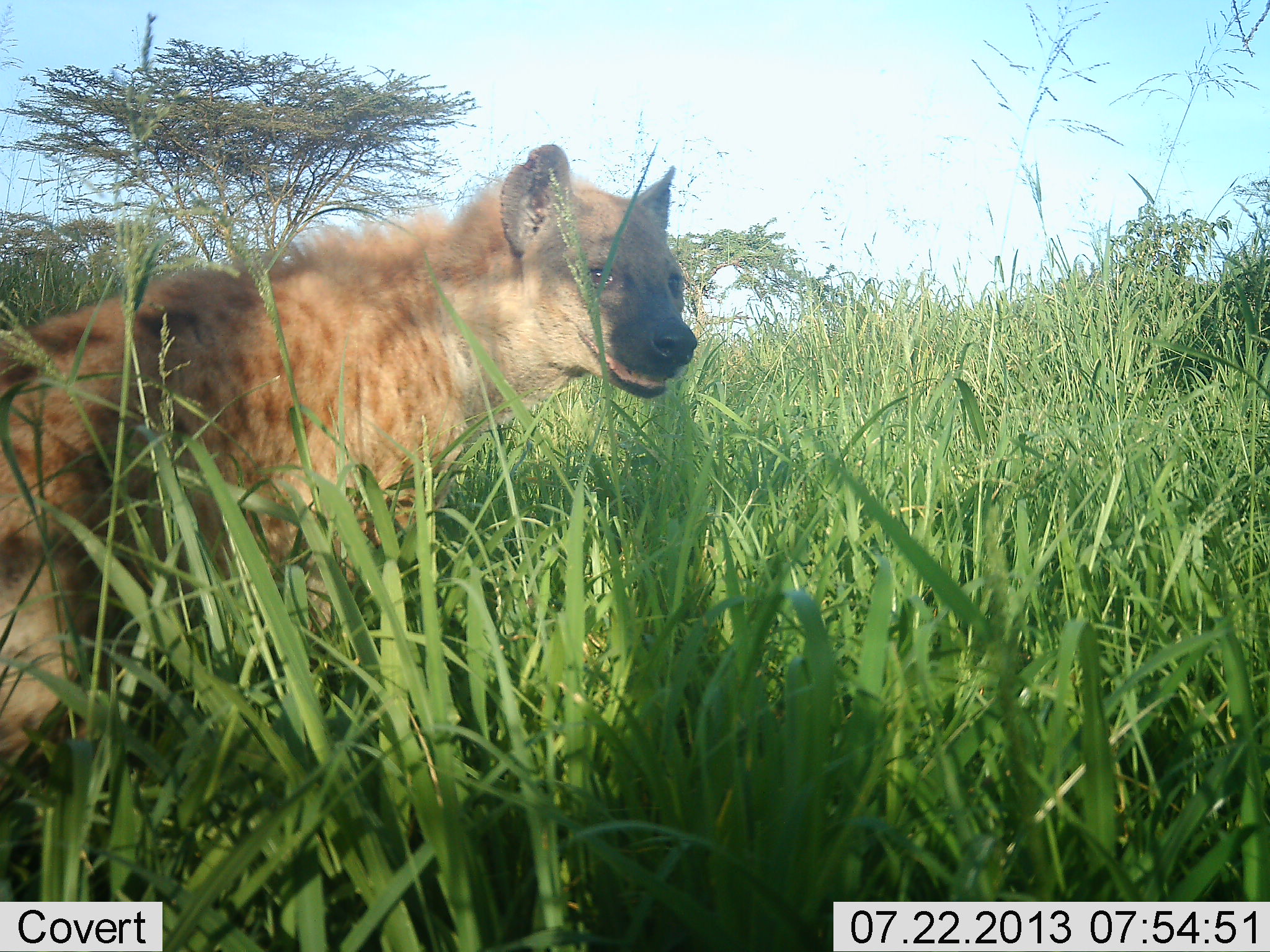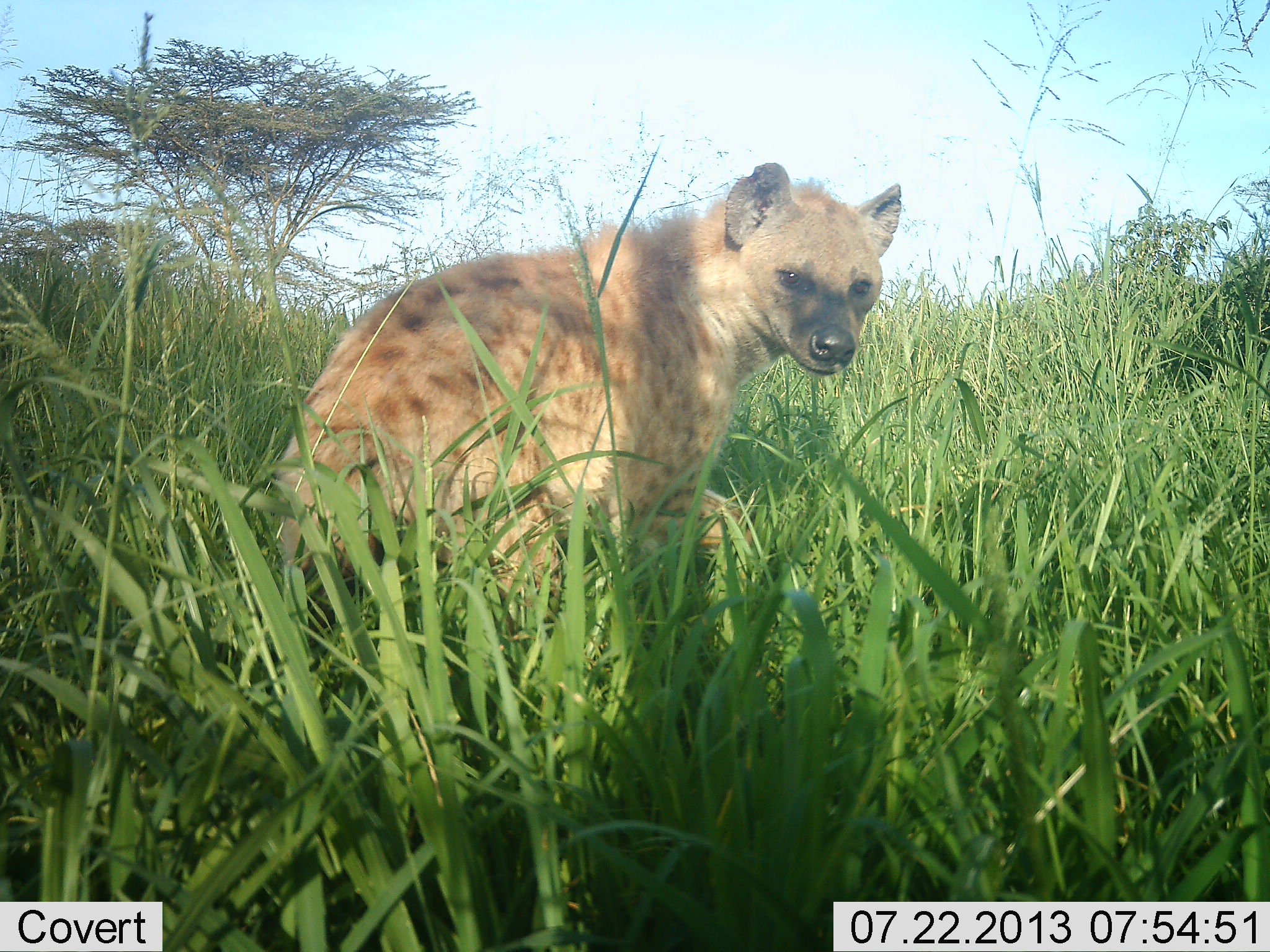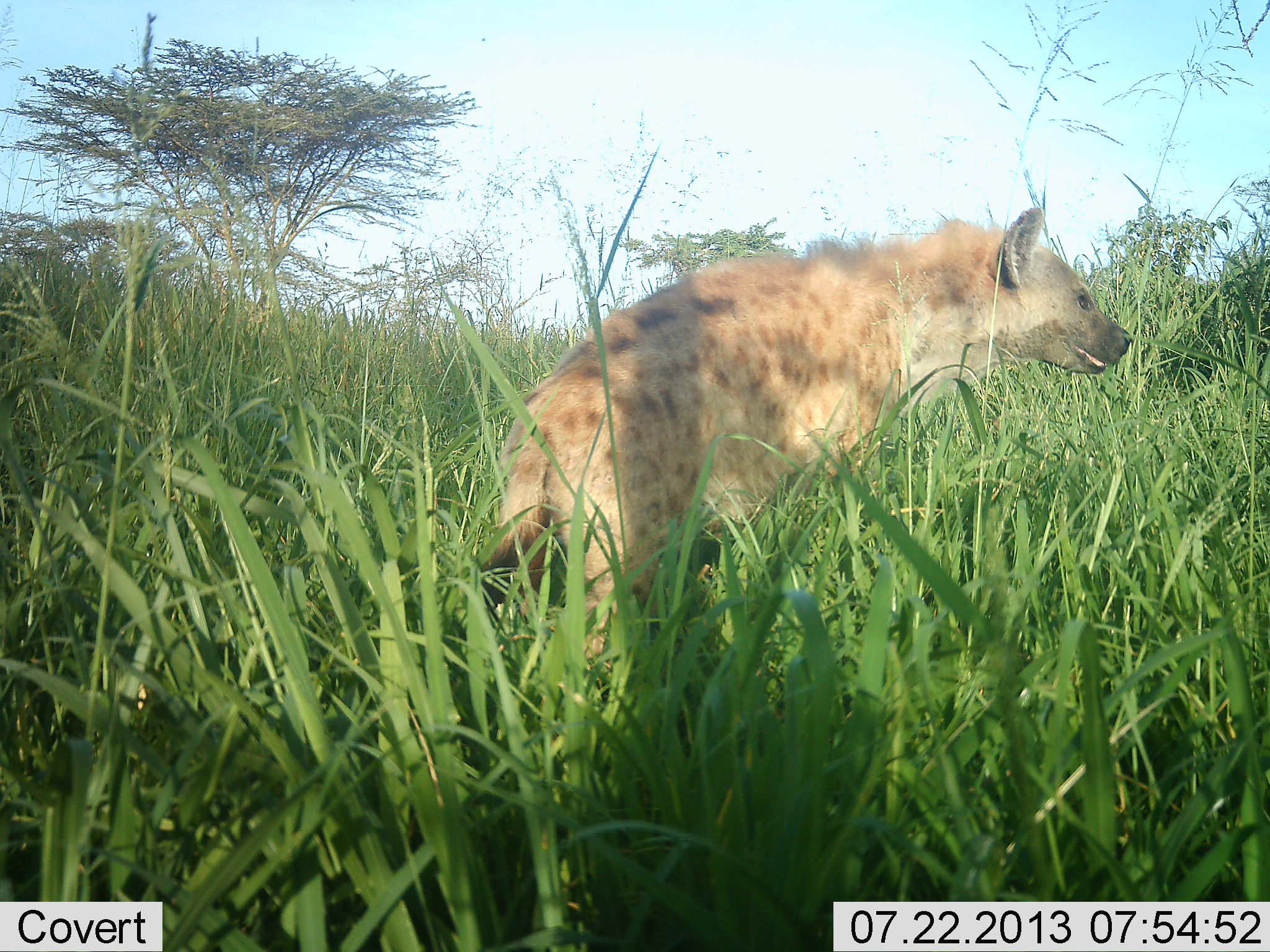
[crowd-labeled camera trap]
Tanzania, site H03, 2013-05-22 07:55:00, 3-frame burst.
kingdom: Animalia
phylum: Chordata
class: Mammalia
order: Carnivora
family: Hyaenidae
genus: Crocuta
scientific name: Crocuta crocuta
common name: spotted hyena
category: hyenaspotted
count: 1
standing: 20%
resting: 0%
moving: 80%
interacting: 0%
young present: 0%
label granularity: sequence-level